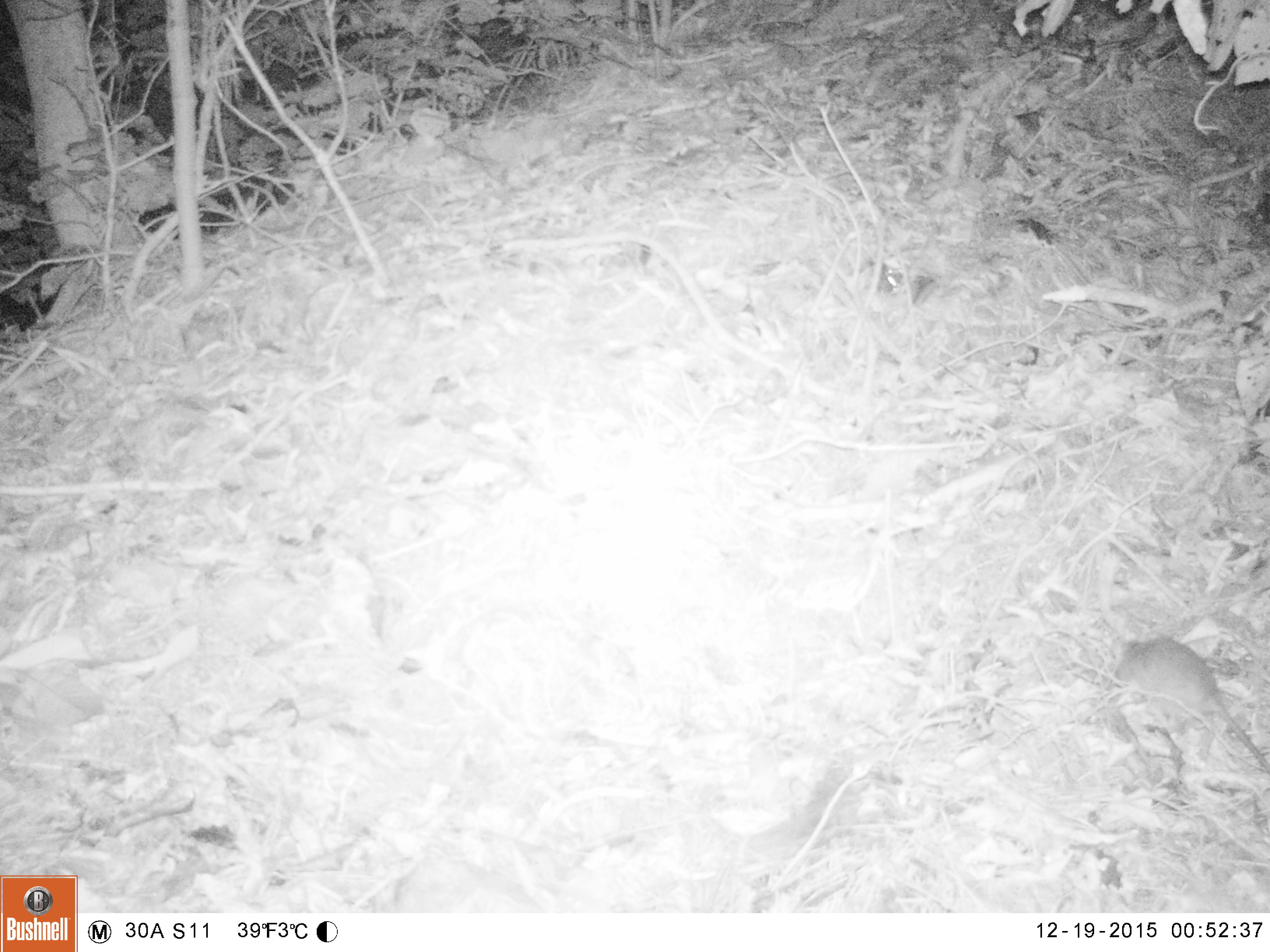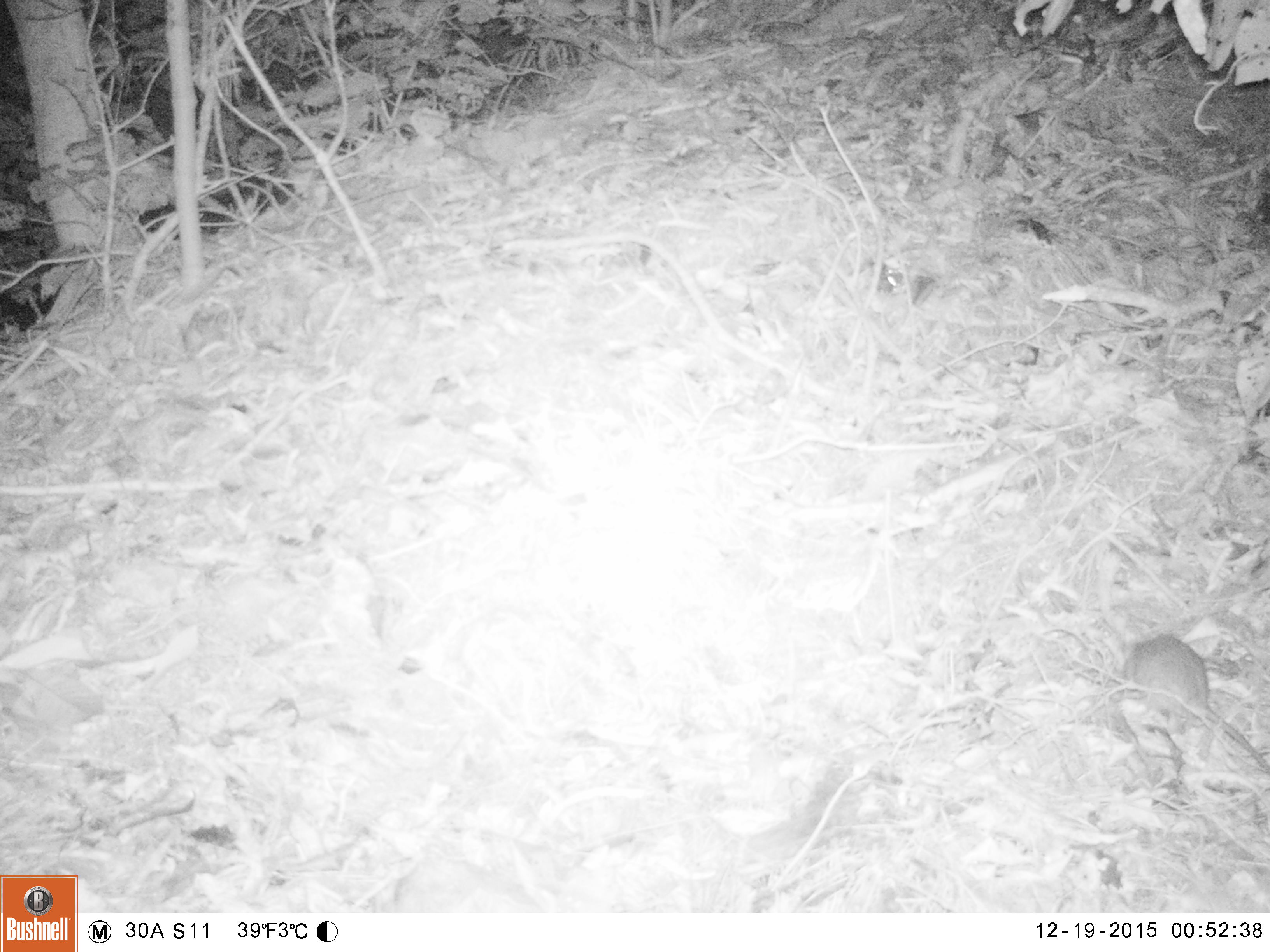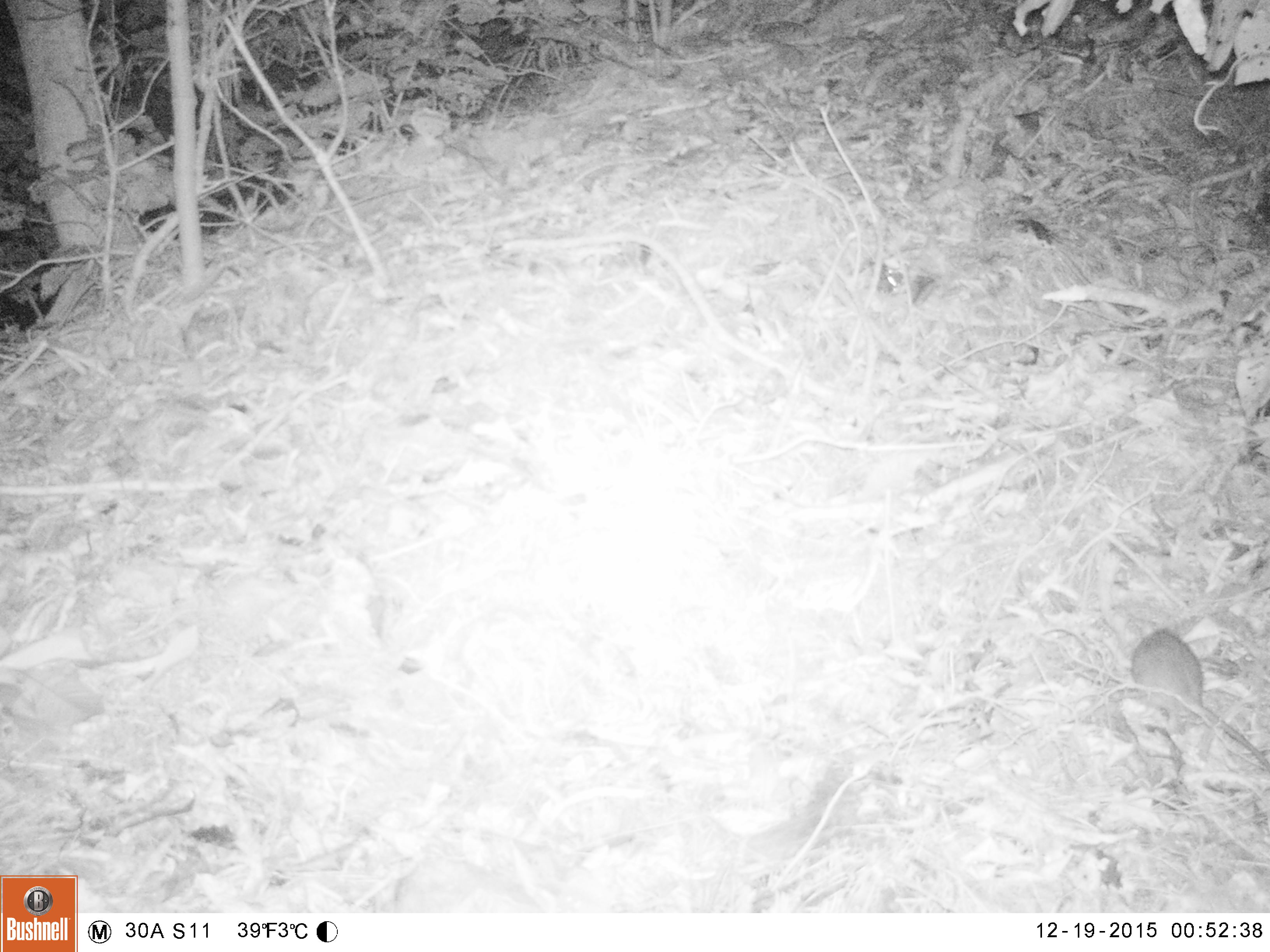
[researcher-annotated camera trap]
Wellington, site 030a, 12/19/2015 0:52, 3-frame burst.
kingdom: Animalia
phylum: Chordata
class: Mammalia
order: Rodentia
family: Muridae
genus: Rattus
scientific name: Rattus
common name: rat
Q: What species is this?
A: Rat (Rattus).